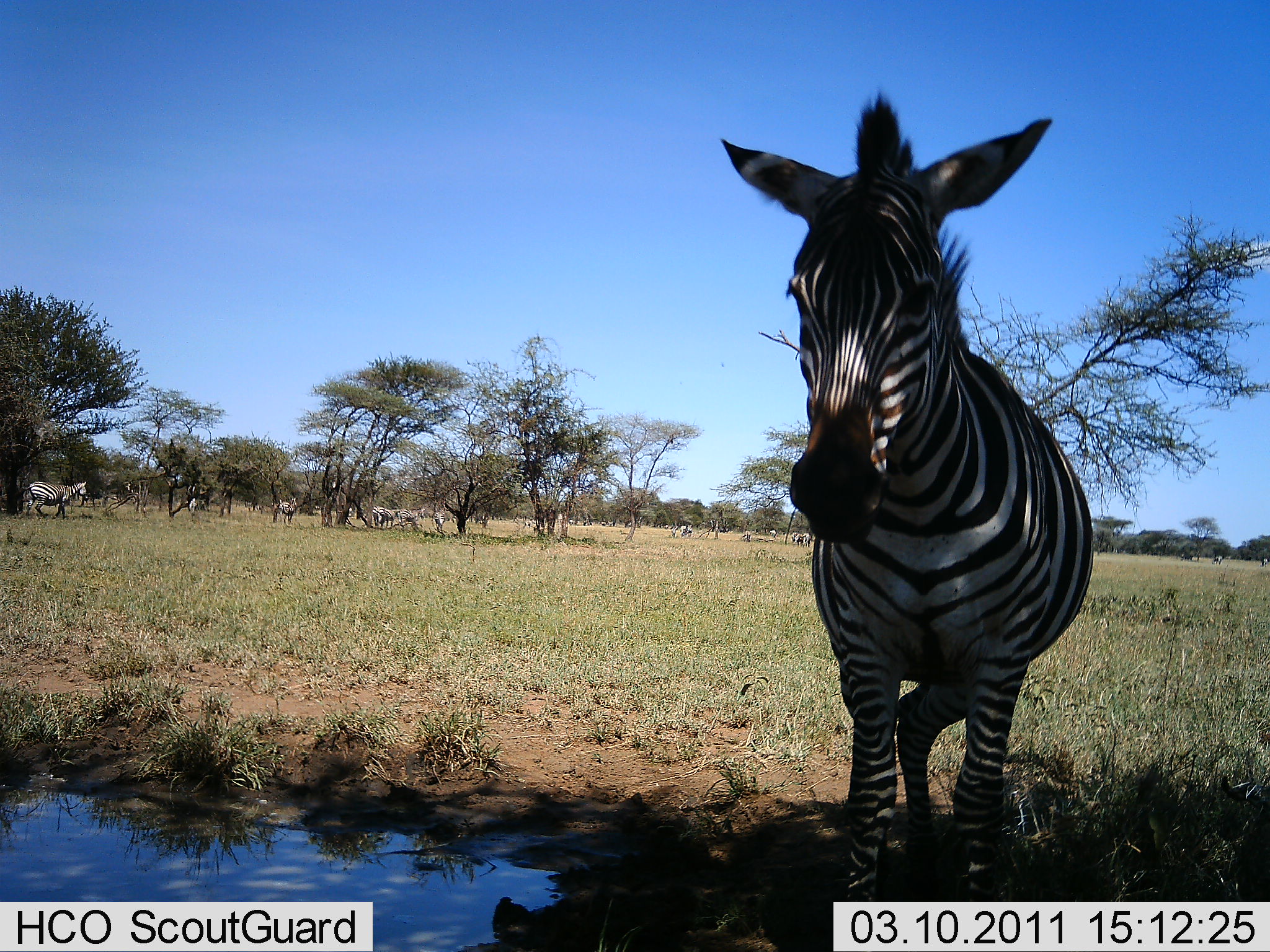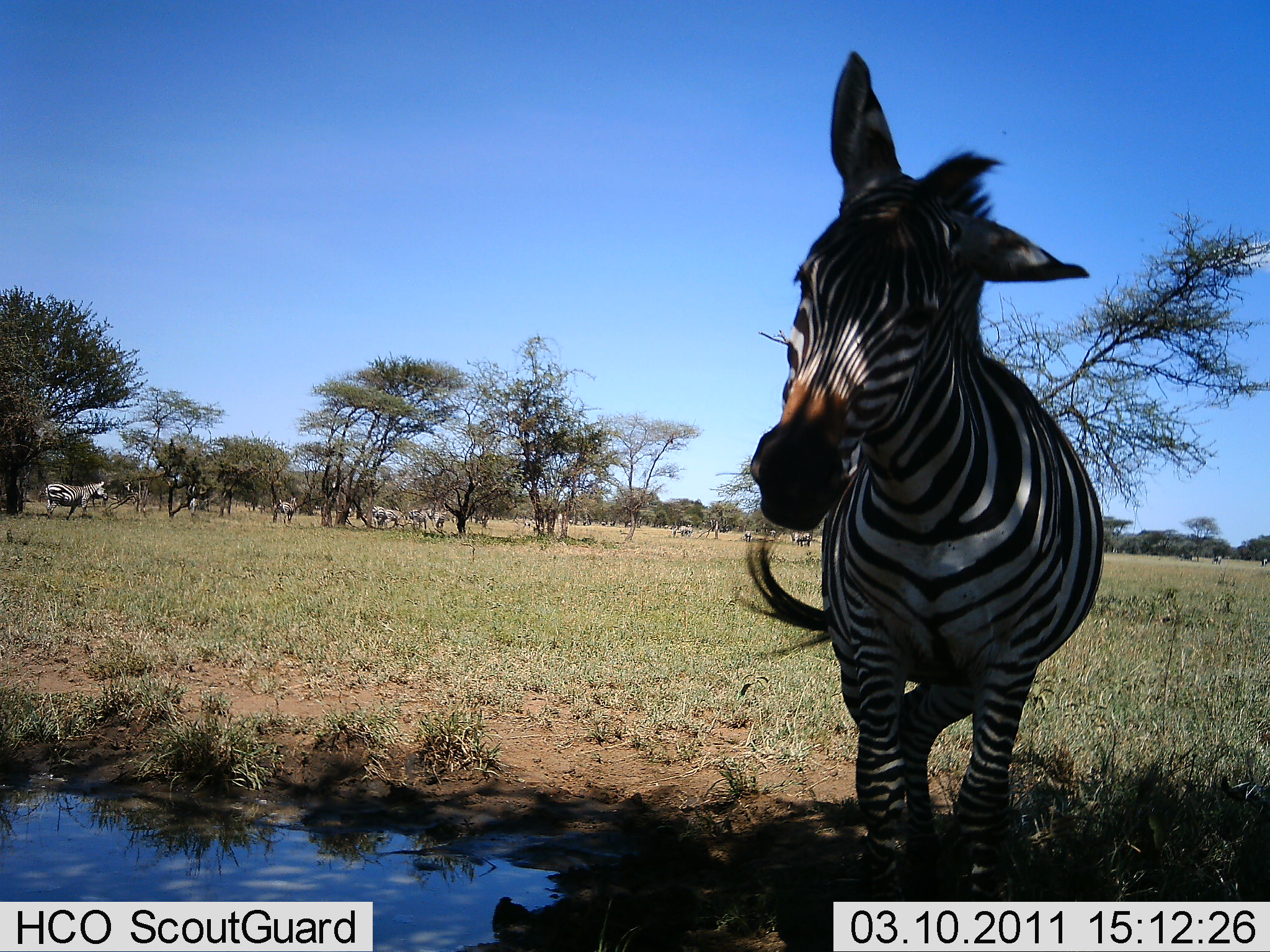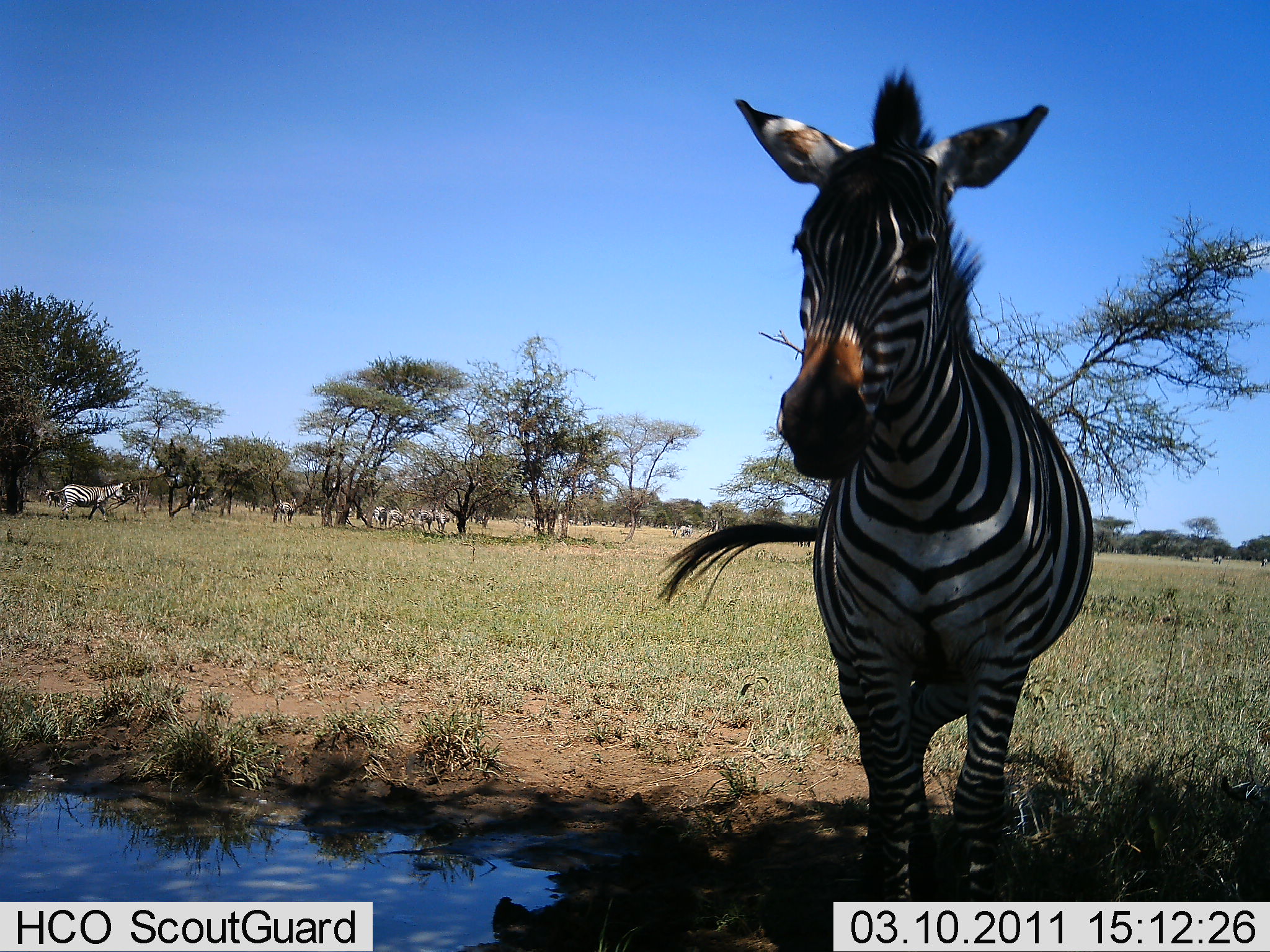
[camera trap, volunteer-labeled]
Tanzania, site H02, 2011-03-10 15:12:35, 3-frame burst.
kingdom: Animalia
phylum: Chordata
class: Mammalia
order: Perissodactyla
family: Equidae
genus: Equus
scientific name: Equus quagga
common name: plains zebra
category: zebra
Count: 7.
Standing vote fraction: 91%.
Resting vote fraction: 0%.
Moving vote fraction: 64%.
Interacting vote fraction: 9%.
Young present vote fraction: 0%.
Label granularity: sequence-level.